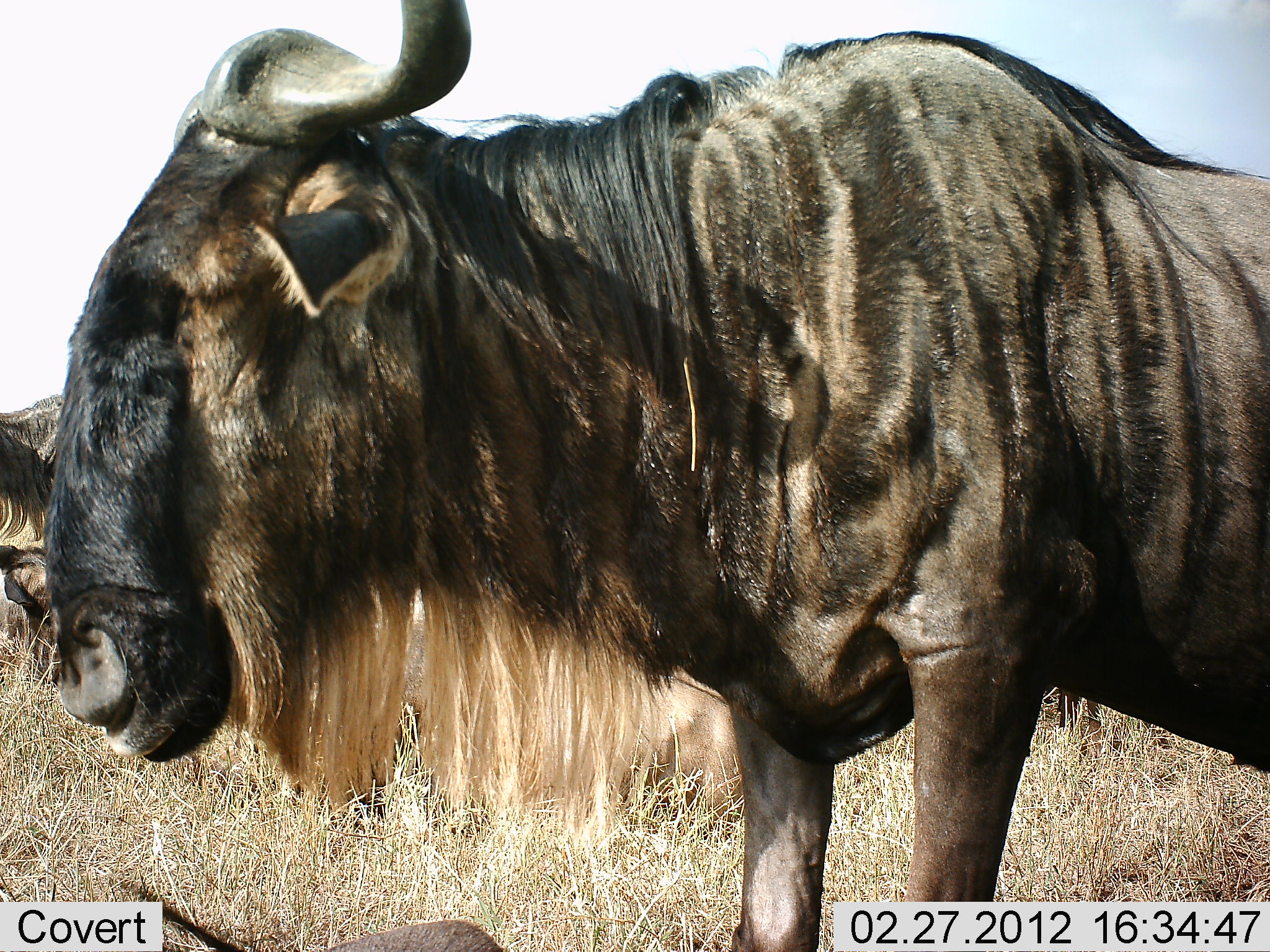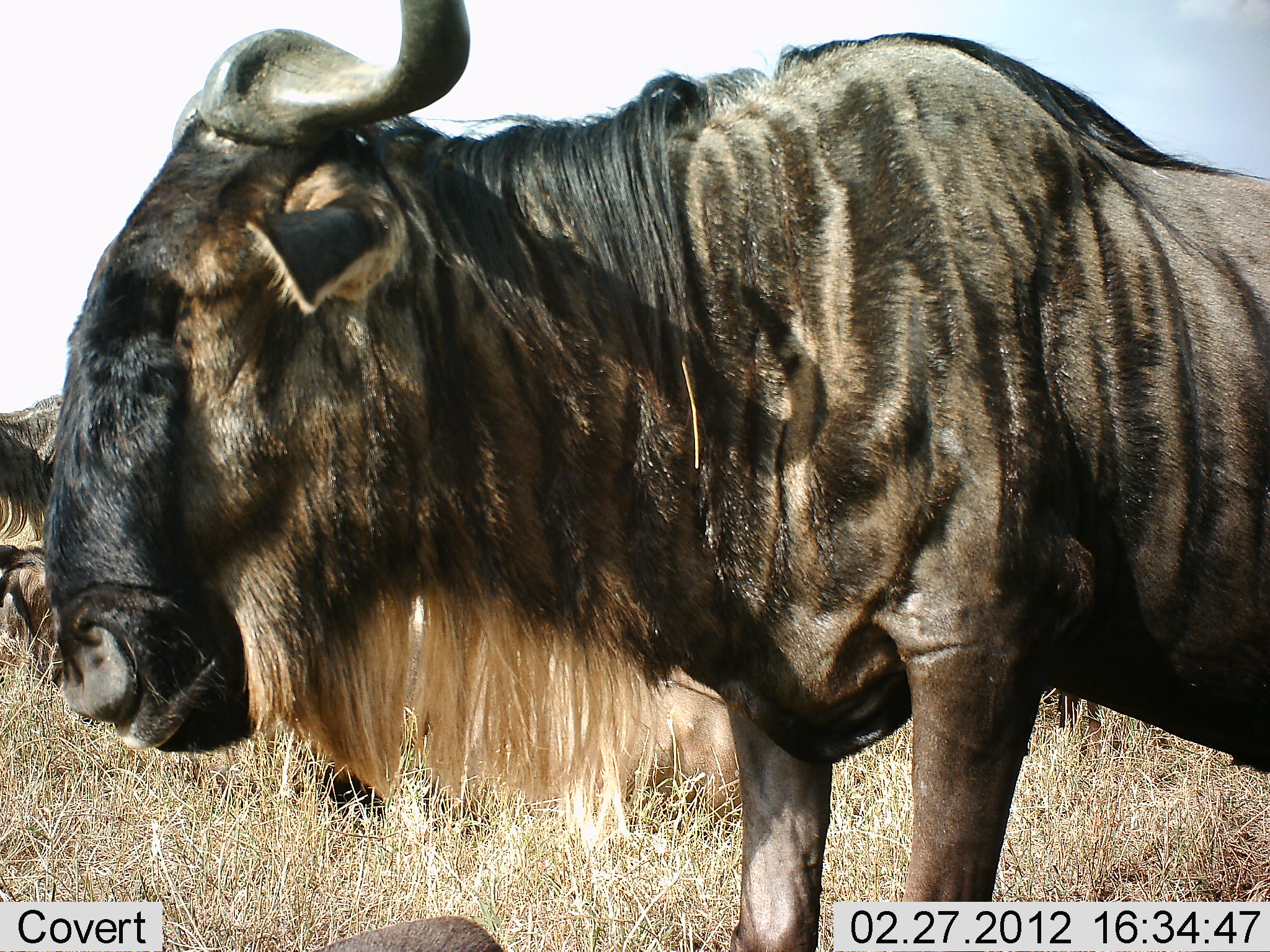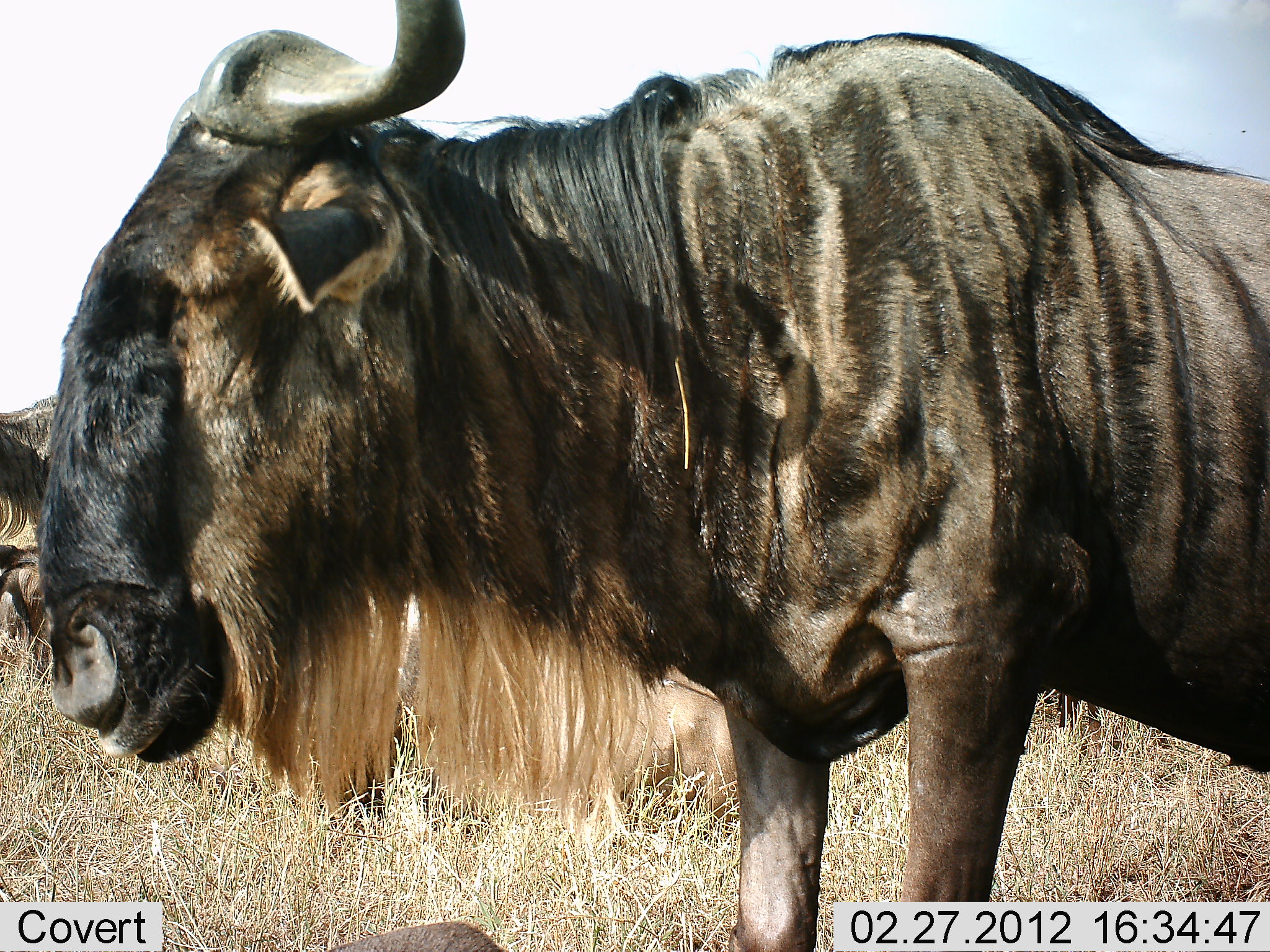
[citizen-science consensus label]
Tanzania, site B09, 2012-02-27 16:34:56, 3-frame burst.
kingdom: Animalia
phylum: Chordata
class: Mammalia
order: Artiodactyla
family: Bovidae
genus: Connochaetes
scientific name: Connochaetes taurinus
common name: blue wildebeest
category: wildebeest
Wildebeest (blue wildebeest) (Connochaetes taurinus), count 2. Behavior (volunteer vote fractions): standing 81%, resting 36%, moving 3%, interacting 0%. Young present (vote fraction): 0%. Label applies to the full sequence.